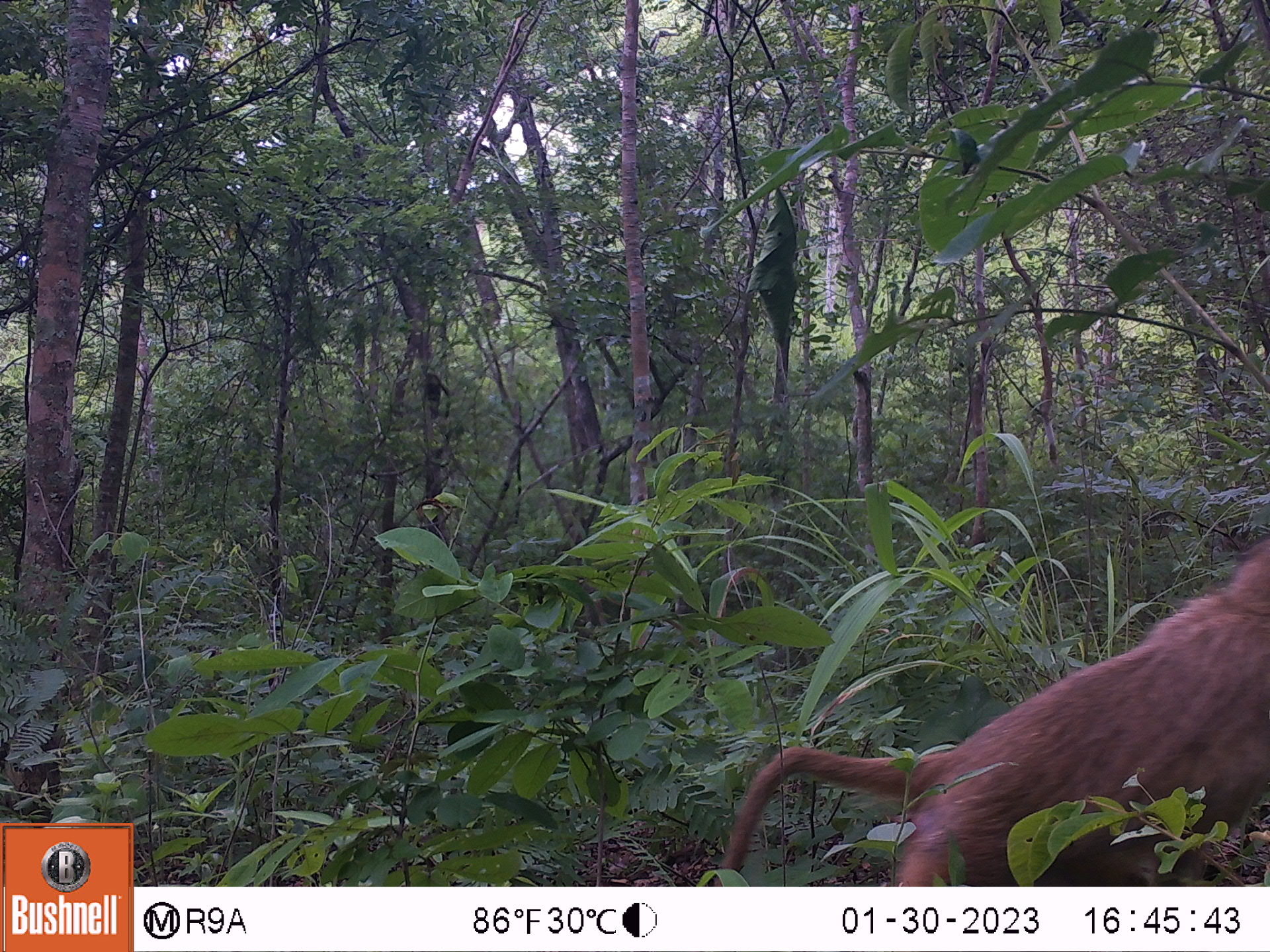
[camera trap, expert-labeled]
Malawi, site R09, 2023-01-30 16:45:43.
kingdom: Animalia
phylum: Chordata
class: Mammalia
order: Primates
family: Cercopithecidae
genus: Papio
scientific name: Papio cynocephalus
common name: yellow baboon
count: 1